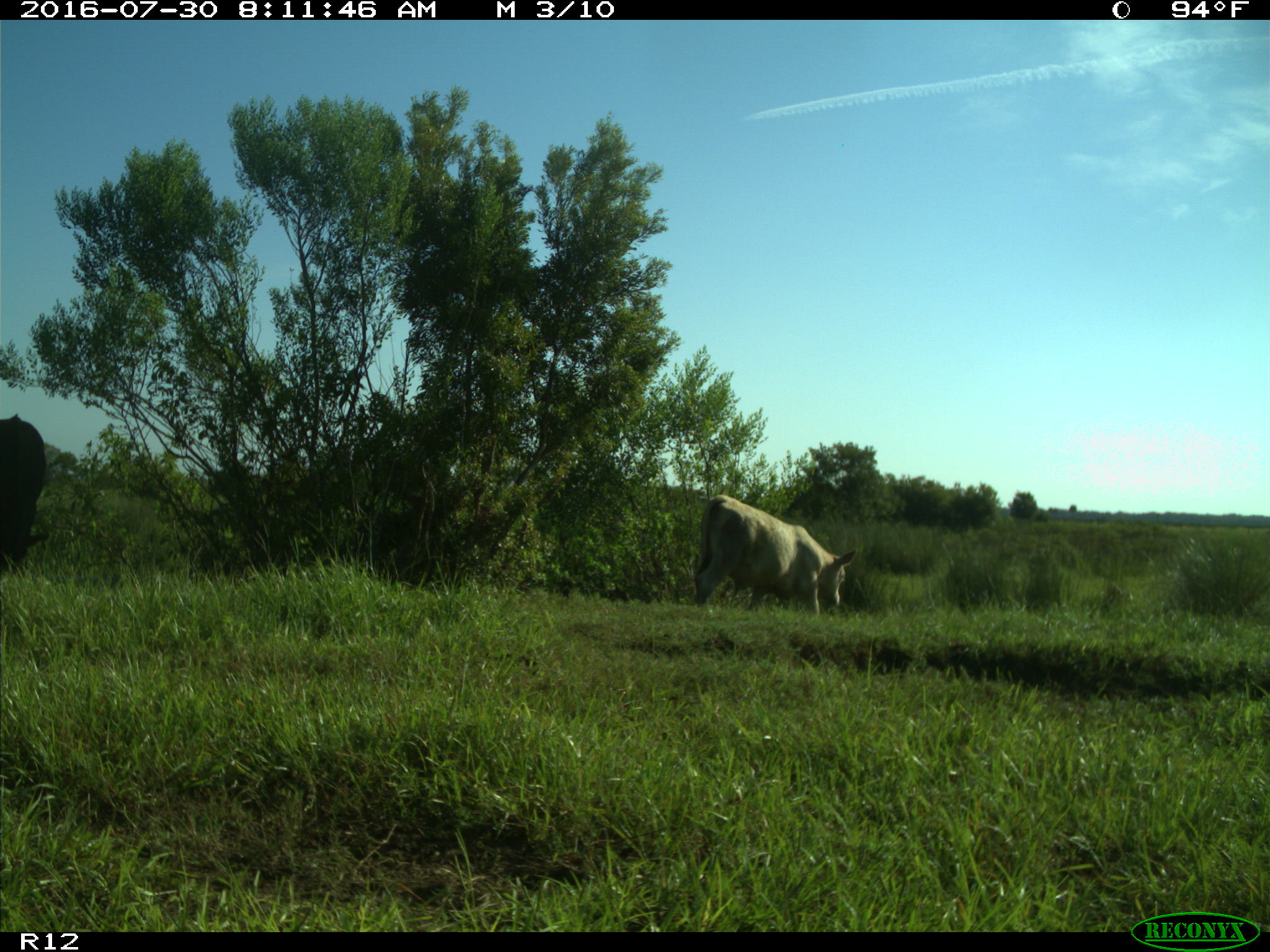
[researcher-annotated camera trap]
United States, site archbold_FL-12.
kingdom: Animalia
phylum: Chordata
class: Mammalia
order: Artiodactyla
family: Bovidae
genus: Bos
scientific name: Bos taurus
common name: domestic cow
Bos taurus (domestic cow).